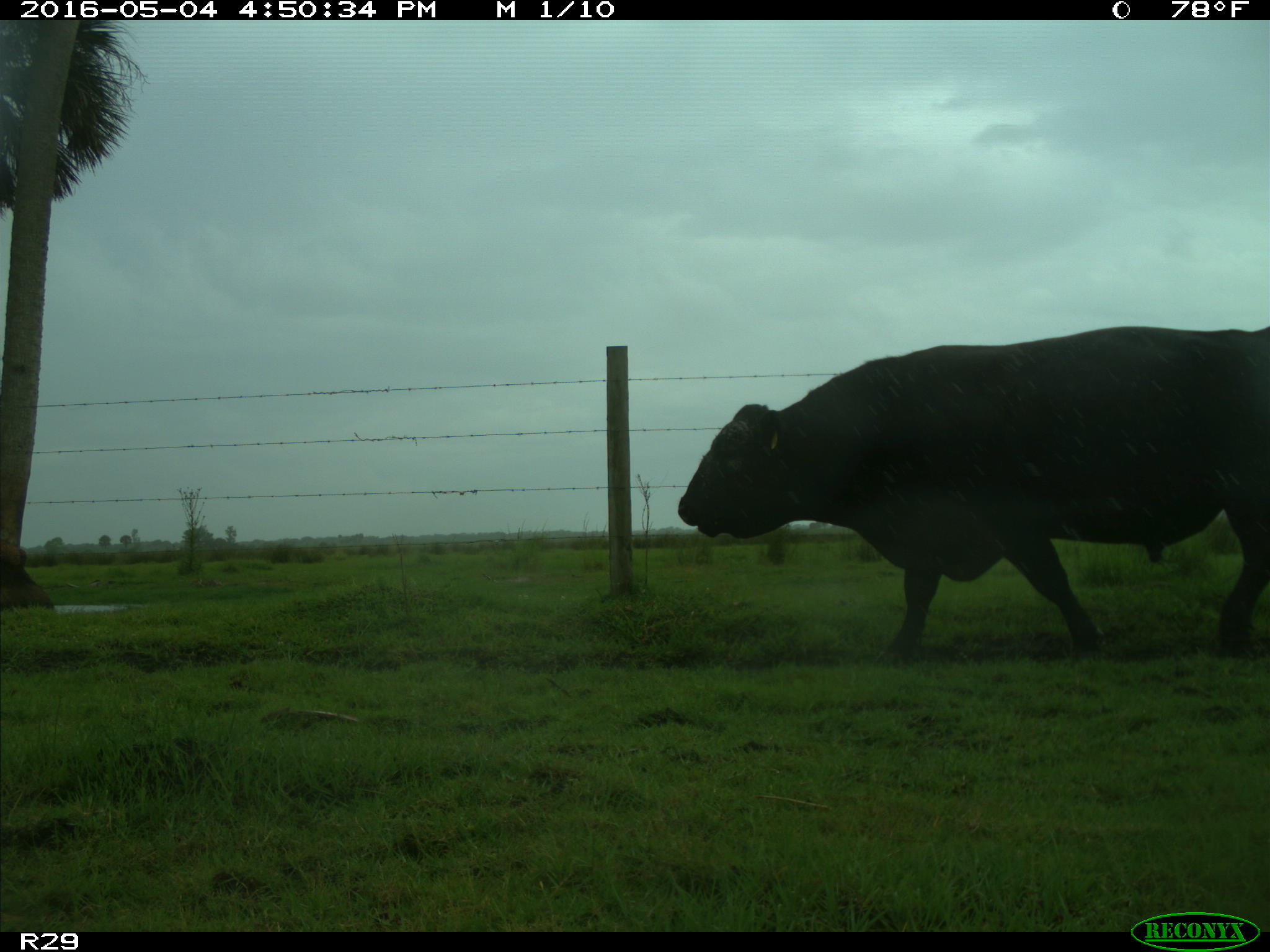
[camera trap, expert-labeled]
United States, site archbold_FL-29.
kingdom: Animalia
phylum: Chordata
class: Mammalia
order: Artiodactyla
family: Bovidae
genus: Bos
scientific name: Bos taurus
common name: domestic cow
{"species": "Bos taurus (domestic cow)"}